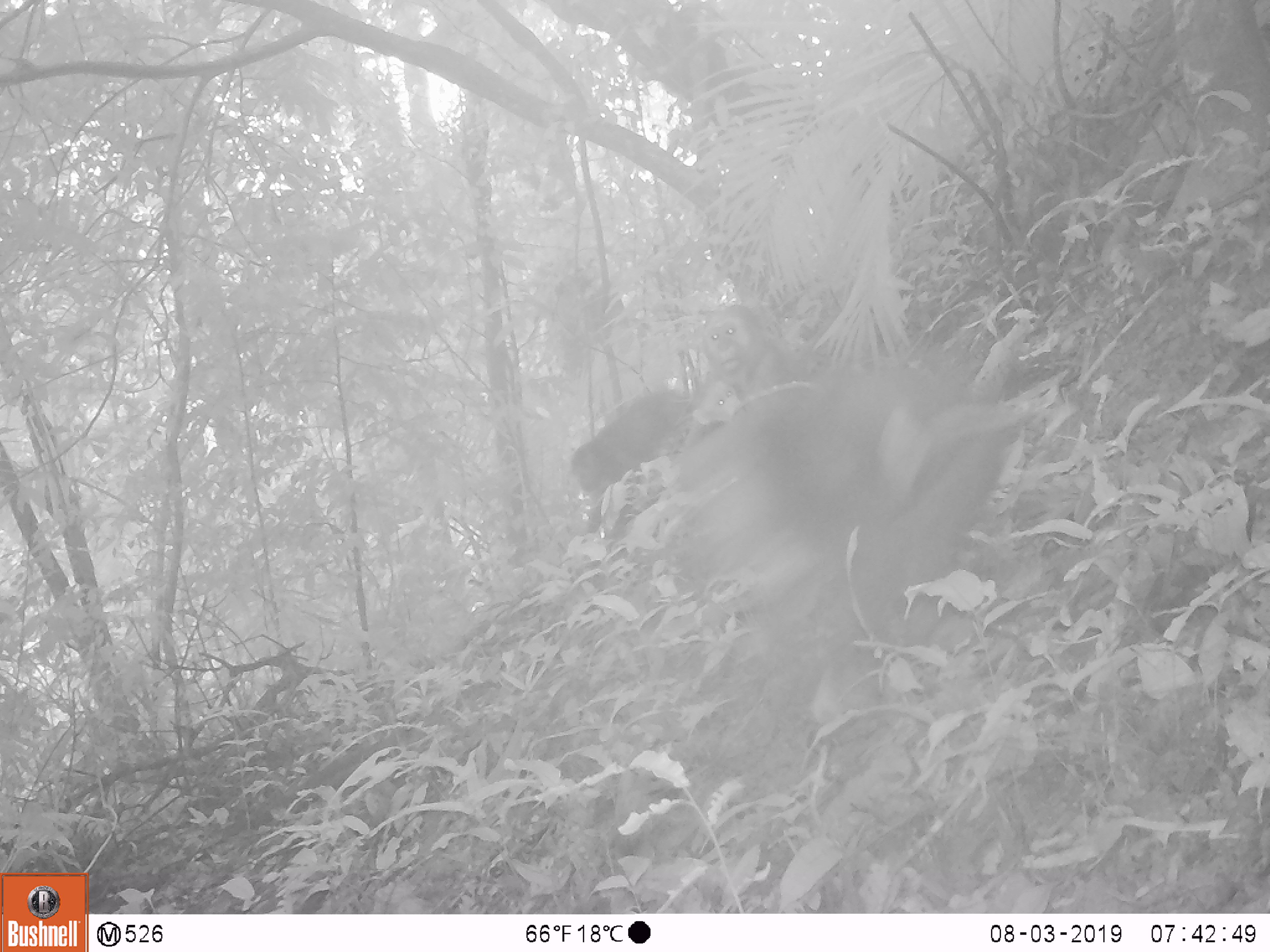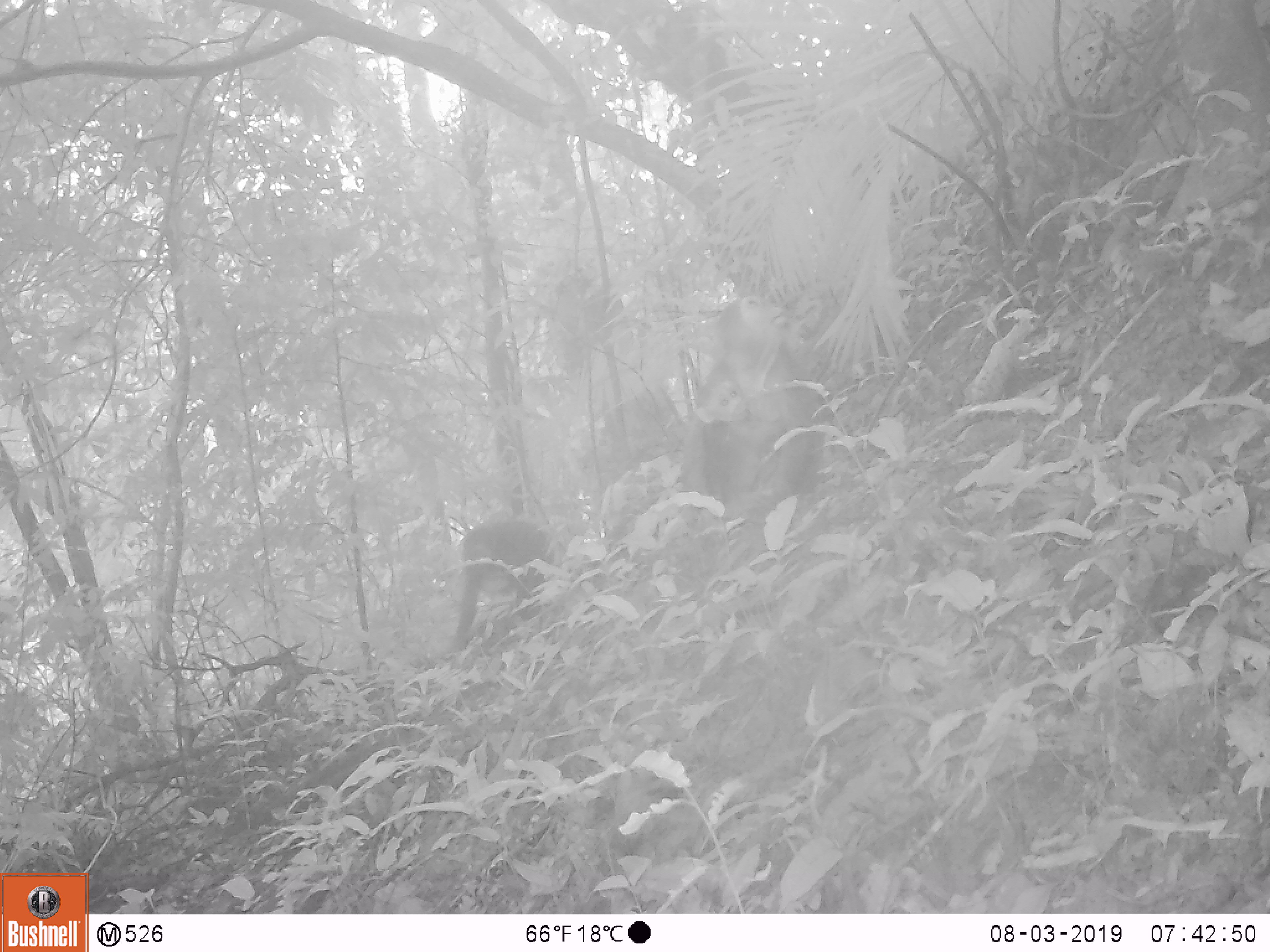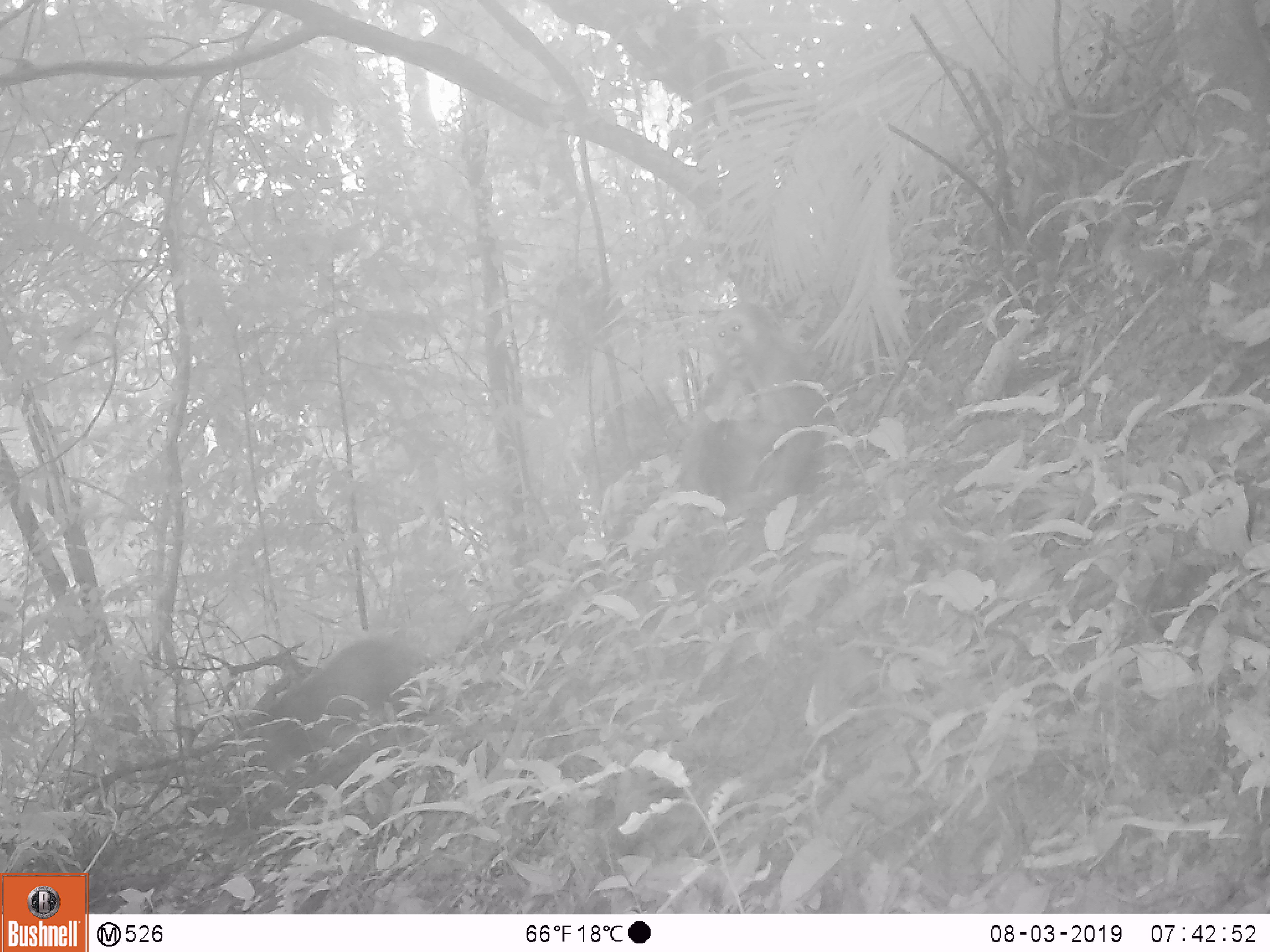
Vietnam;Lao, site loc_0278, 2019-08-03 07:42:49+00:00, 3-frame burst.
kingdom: Animalia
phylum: Chordata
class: Mammalia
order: Primates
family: Cercopithecidae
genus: Macaca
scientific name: Macaca arctoides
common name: stump-tailed macaque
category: stump tailed macaque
Stump tailed macaque (stump-tailed macaque) (Macaca arctoides). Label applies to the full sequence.